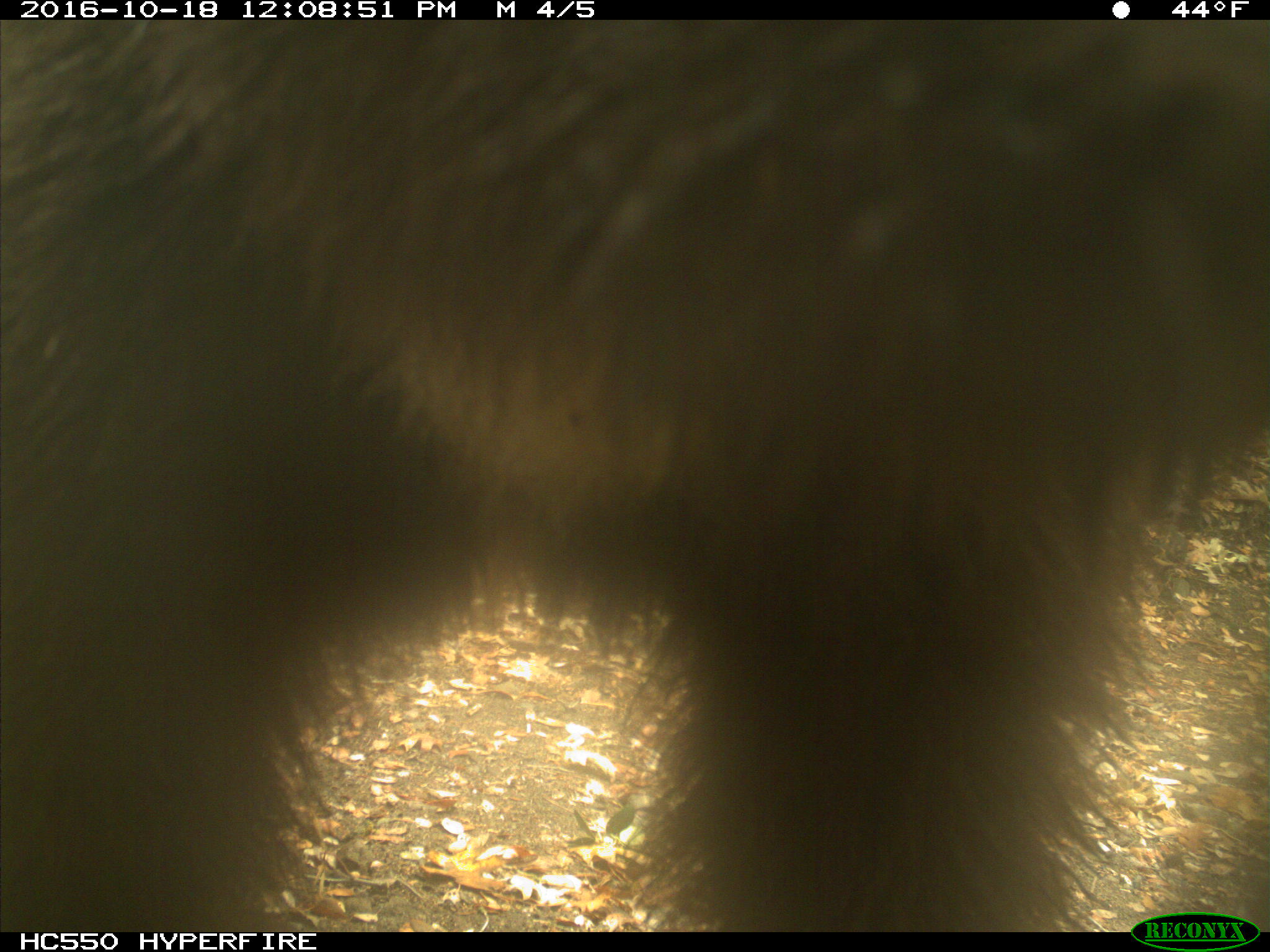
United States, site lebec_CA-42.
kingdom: Animalia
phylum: Chordata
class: Mammalia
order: Carnivora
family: Ursidae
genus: Ursus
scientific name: Ursus americanus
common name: american black bear